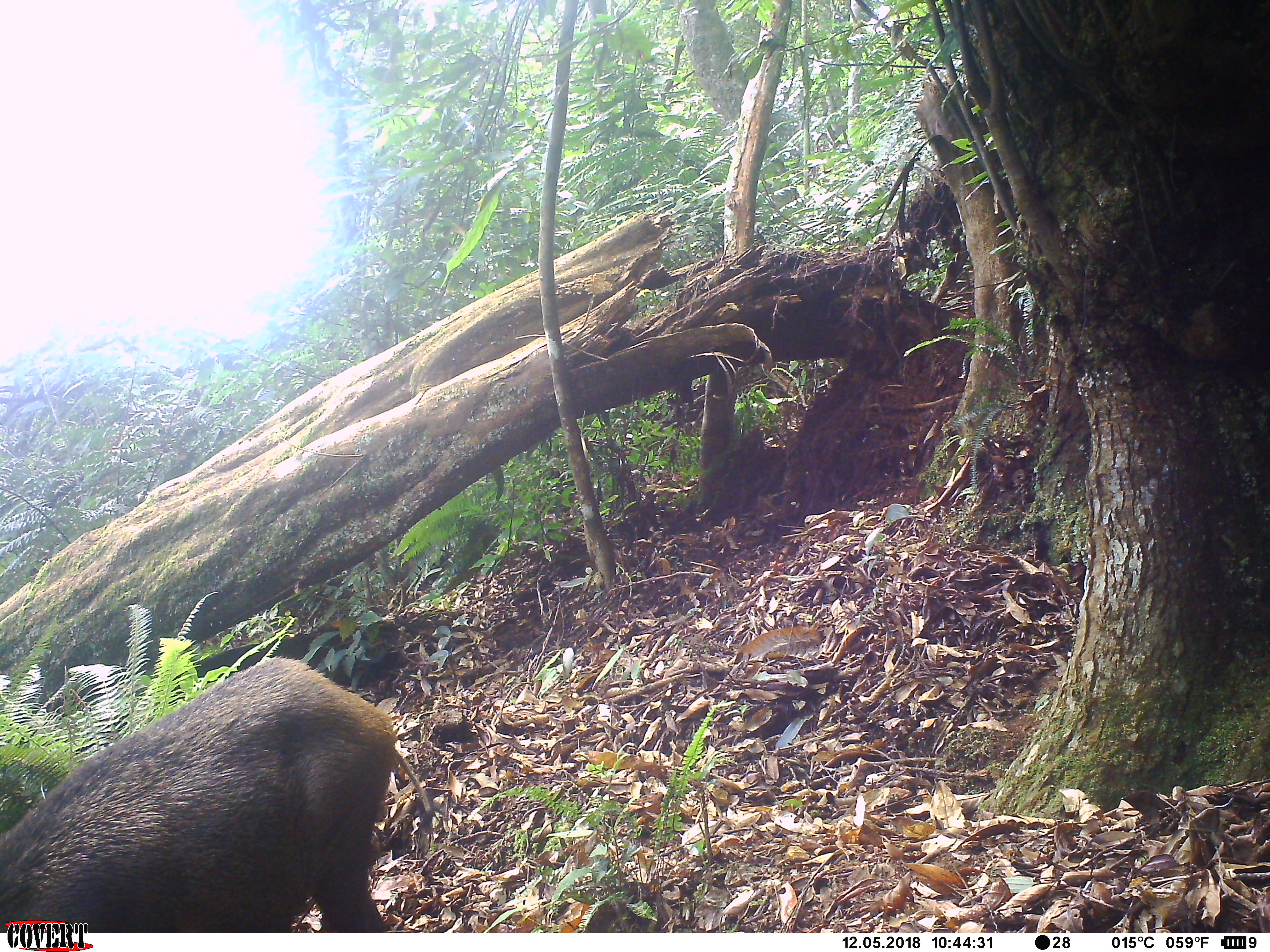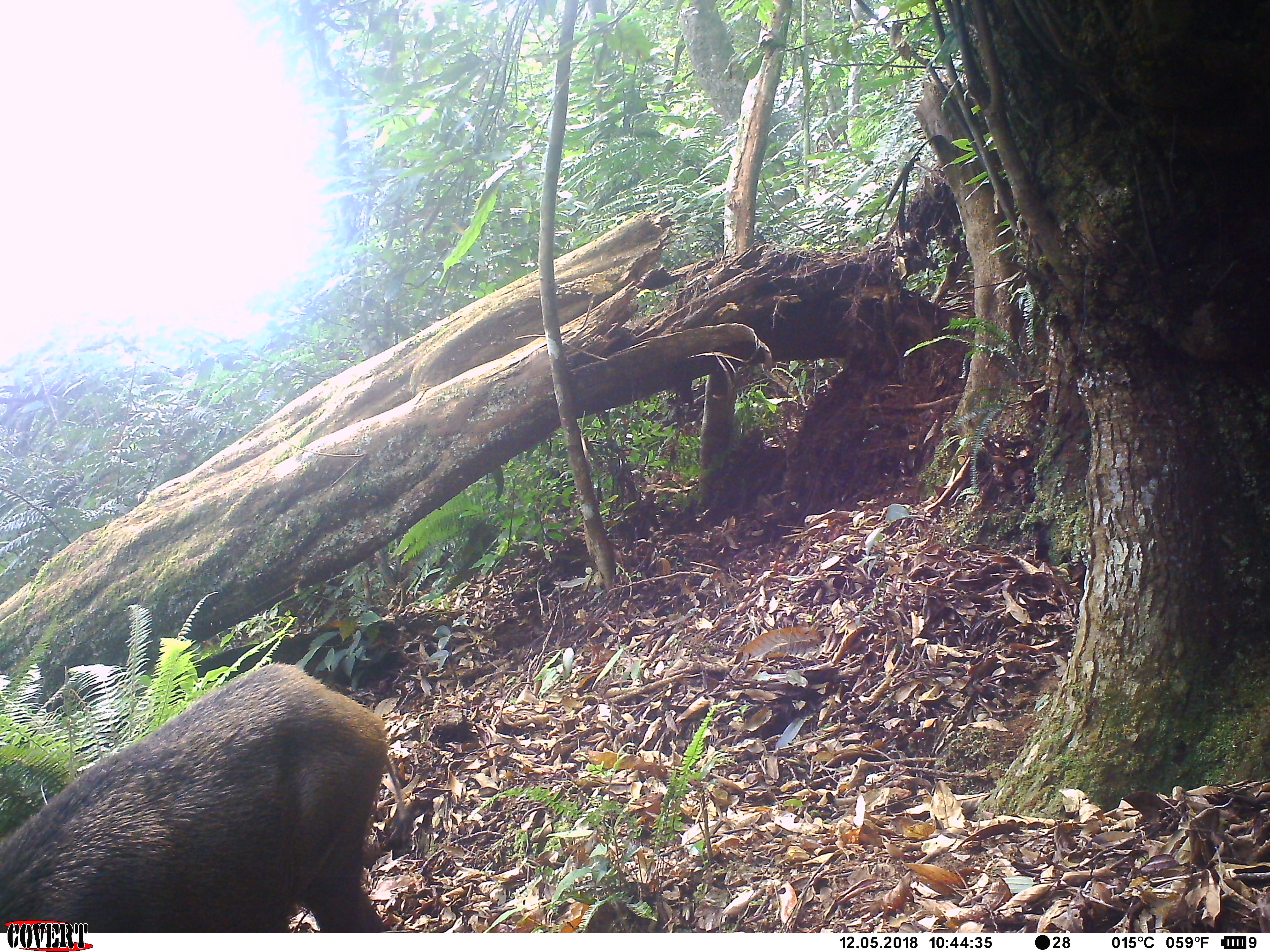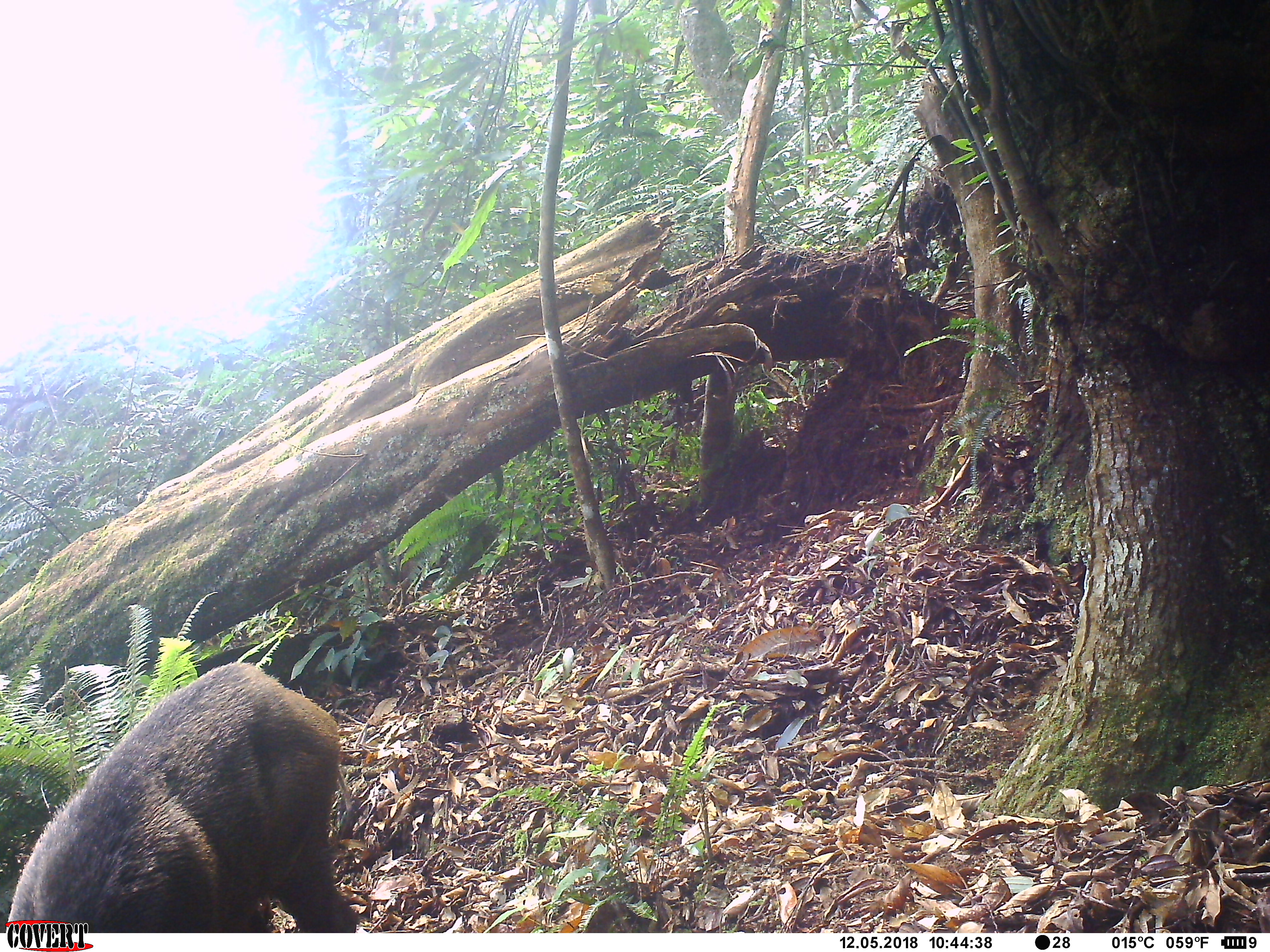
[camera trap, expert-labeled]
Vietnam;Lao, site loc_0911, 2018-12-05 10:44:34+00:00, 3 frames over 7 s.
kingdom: Animalia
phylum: Chordata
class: Mammalia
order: Artiodactyla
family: Suidae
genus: Sus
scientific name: Sus scrofa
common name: eurasian wild pig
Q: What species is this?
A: Eurasian wild pig (Sus scrofa).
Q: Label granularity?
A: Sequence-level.